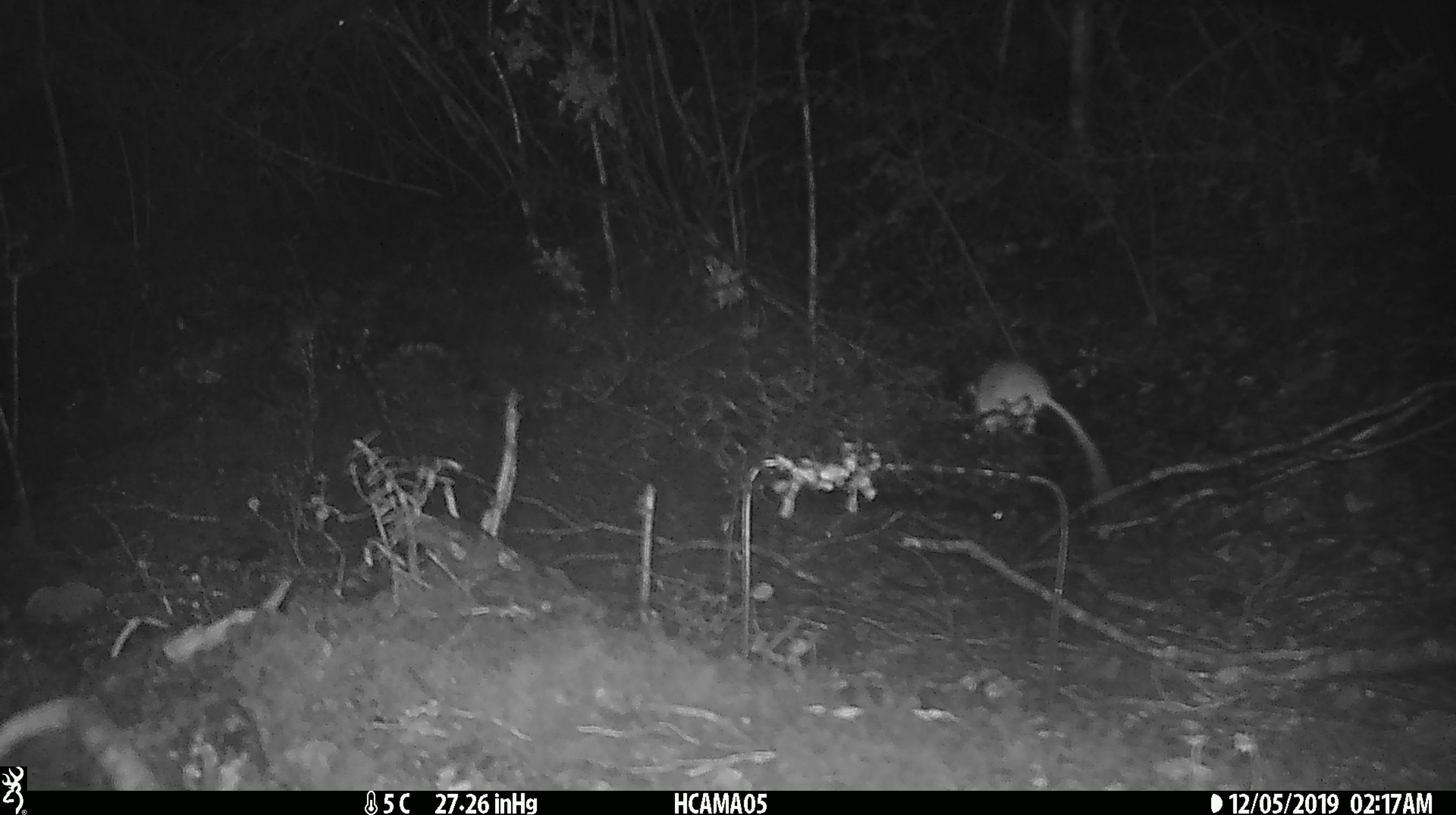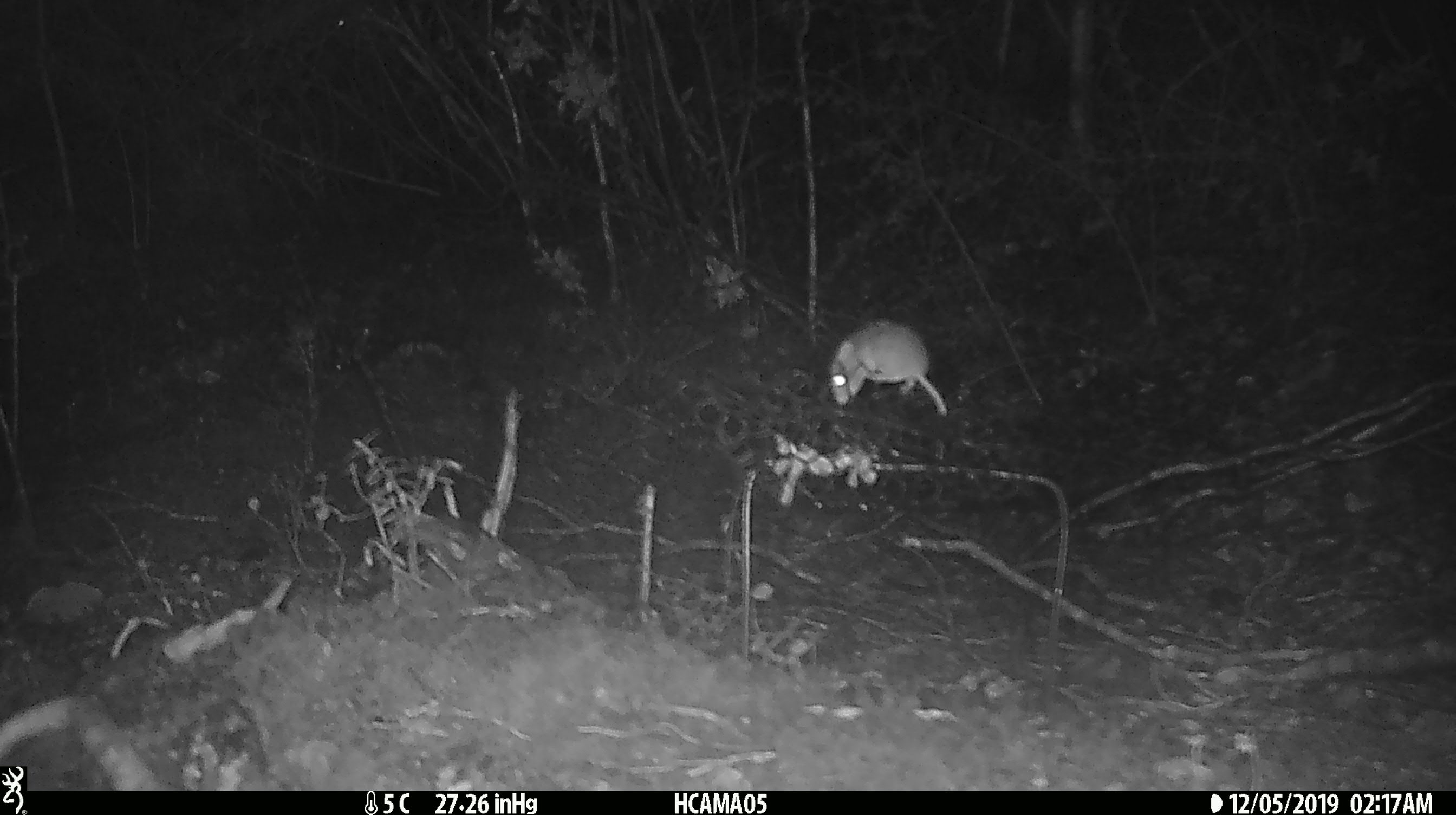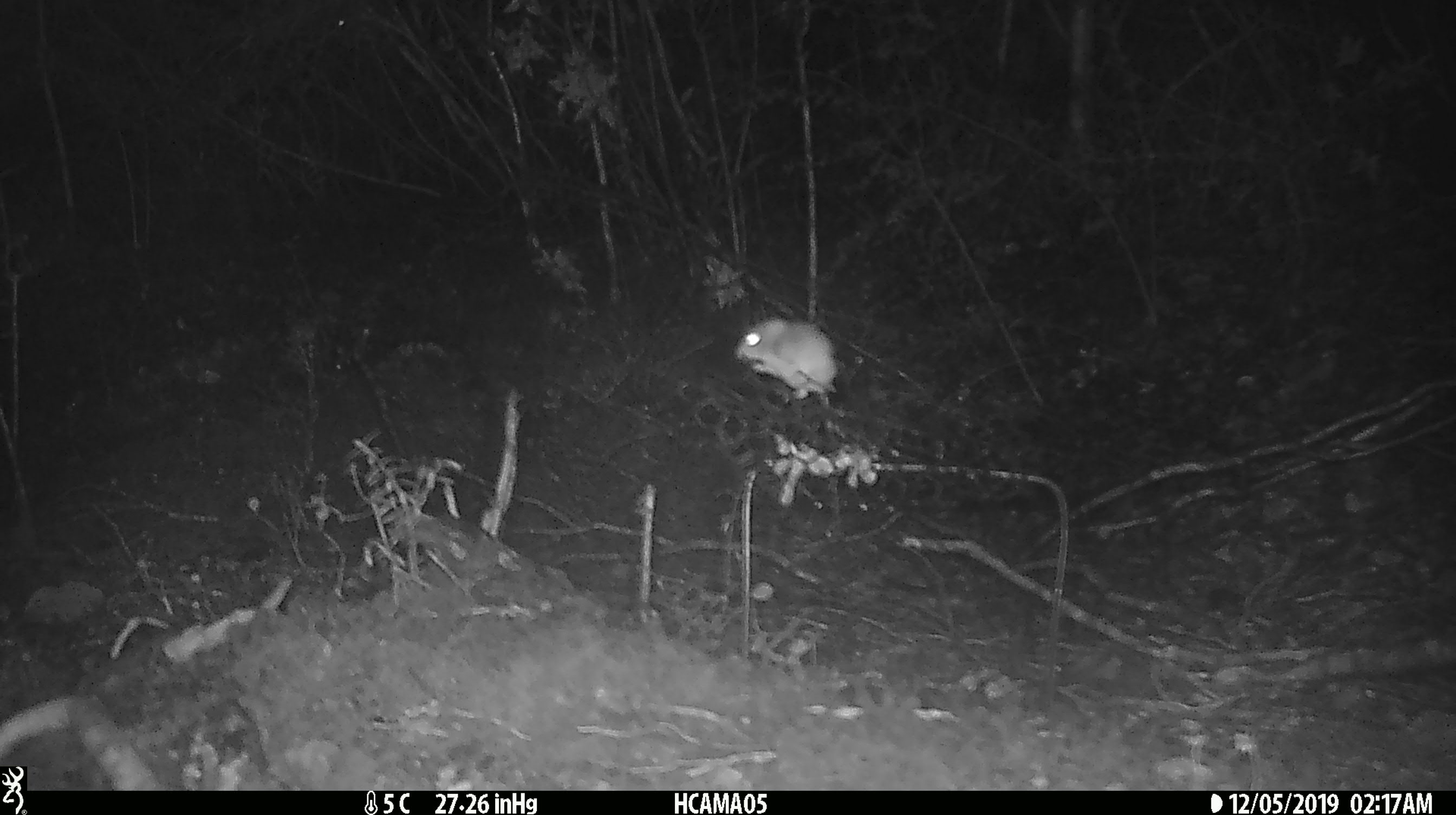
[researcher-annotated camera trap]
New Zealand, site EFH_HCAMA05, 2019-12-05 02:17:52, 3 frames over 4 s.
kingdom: Animalia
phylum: Chordata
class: Mammalia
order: Rodentia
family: Muridae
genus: Mus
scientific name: Mus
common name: mouse